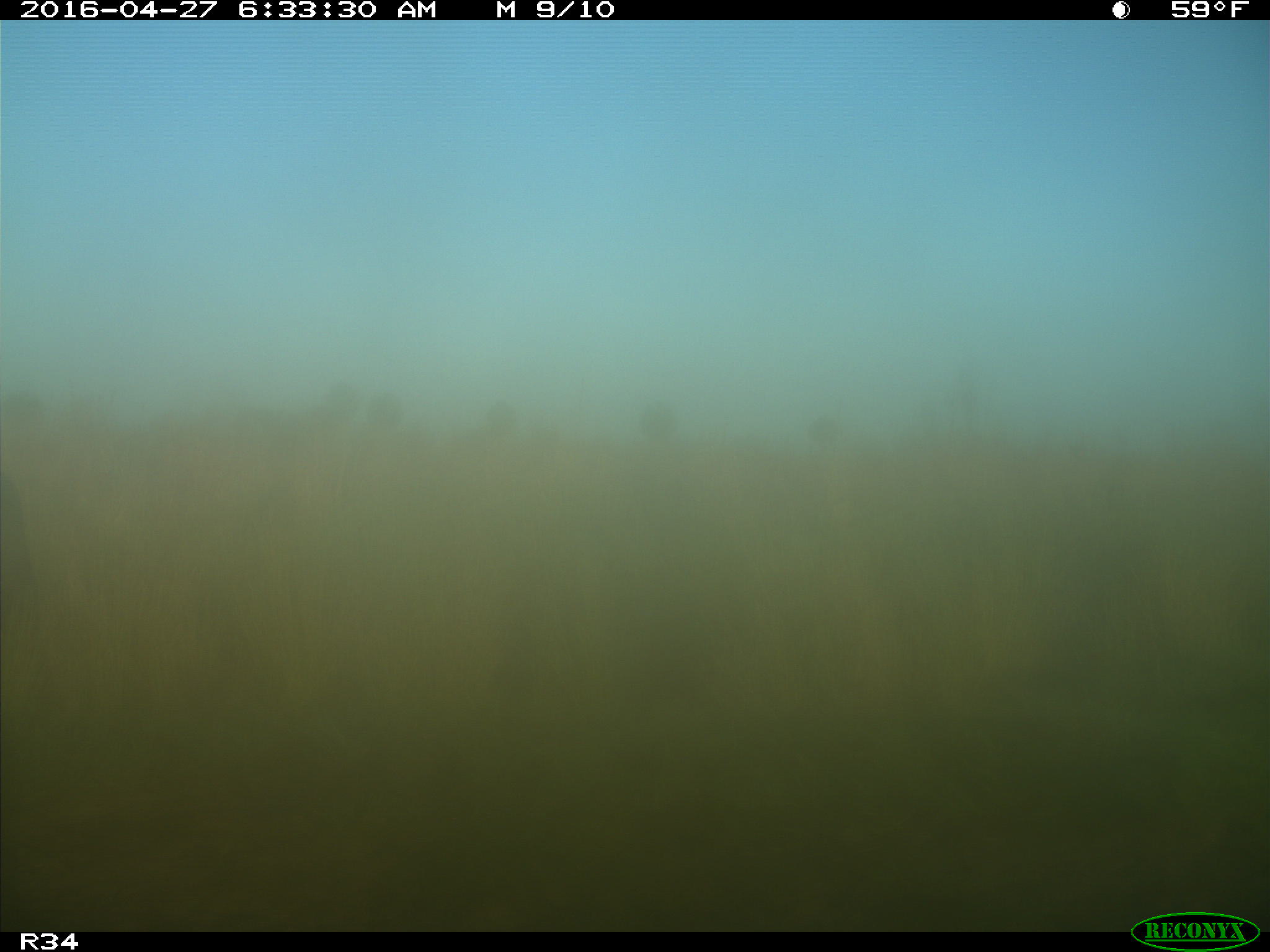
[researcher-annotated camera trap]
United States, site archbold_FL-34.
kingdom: Animalia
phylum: Chordata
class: Mammalia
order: Artiodactyla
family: Bovidae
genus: Bos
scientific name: Bos taurus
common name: domestic cow